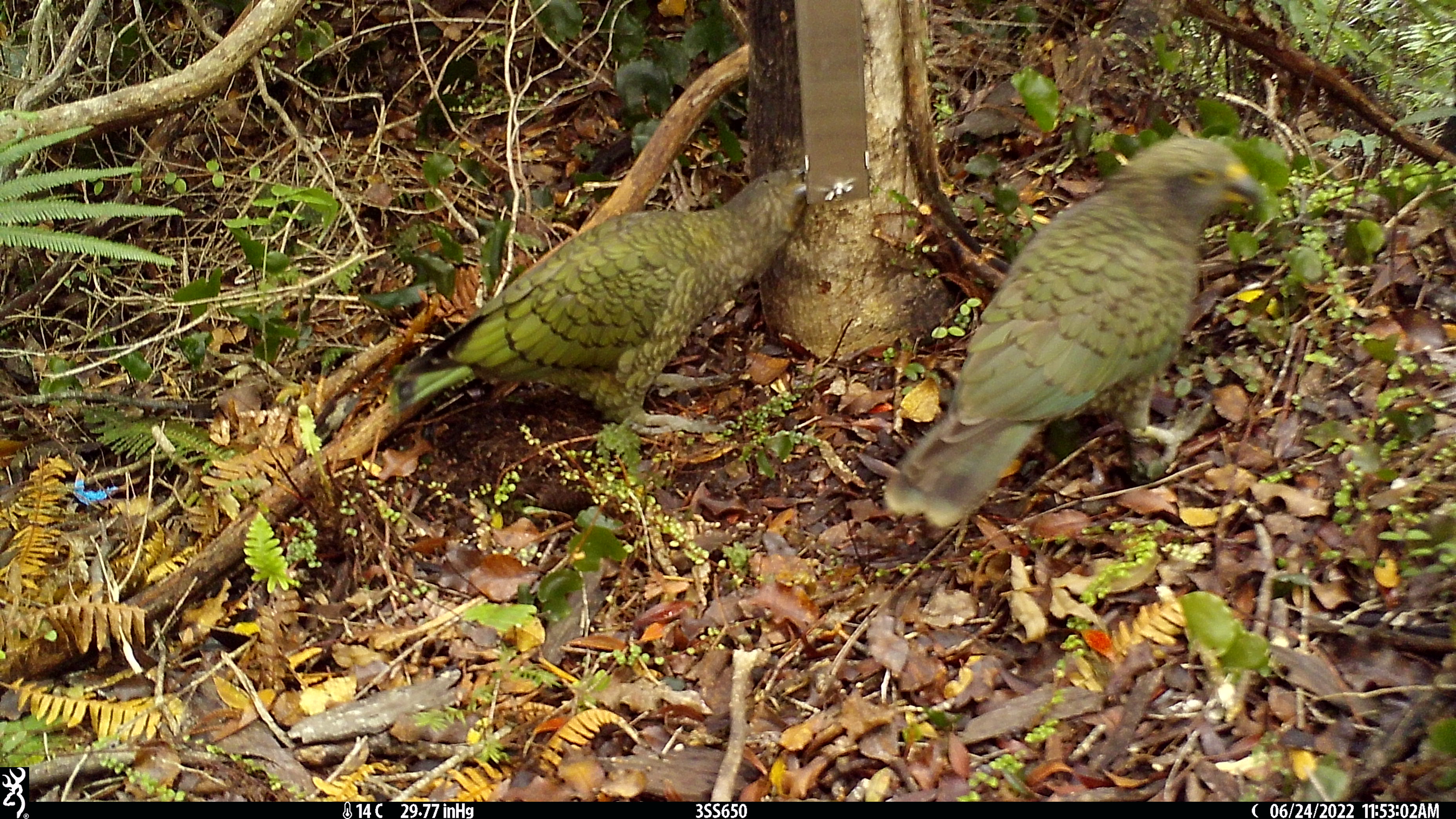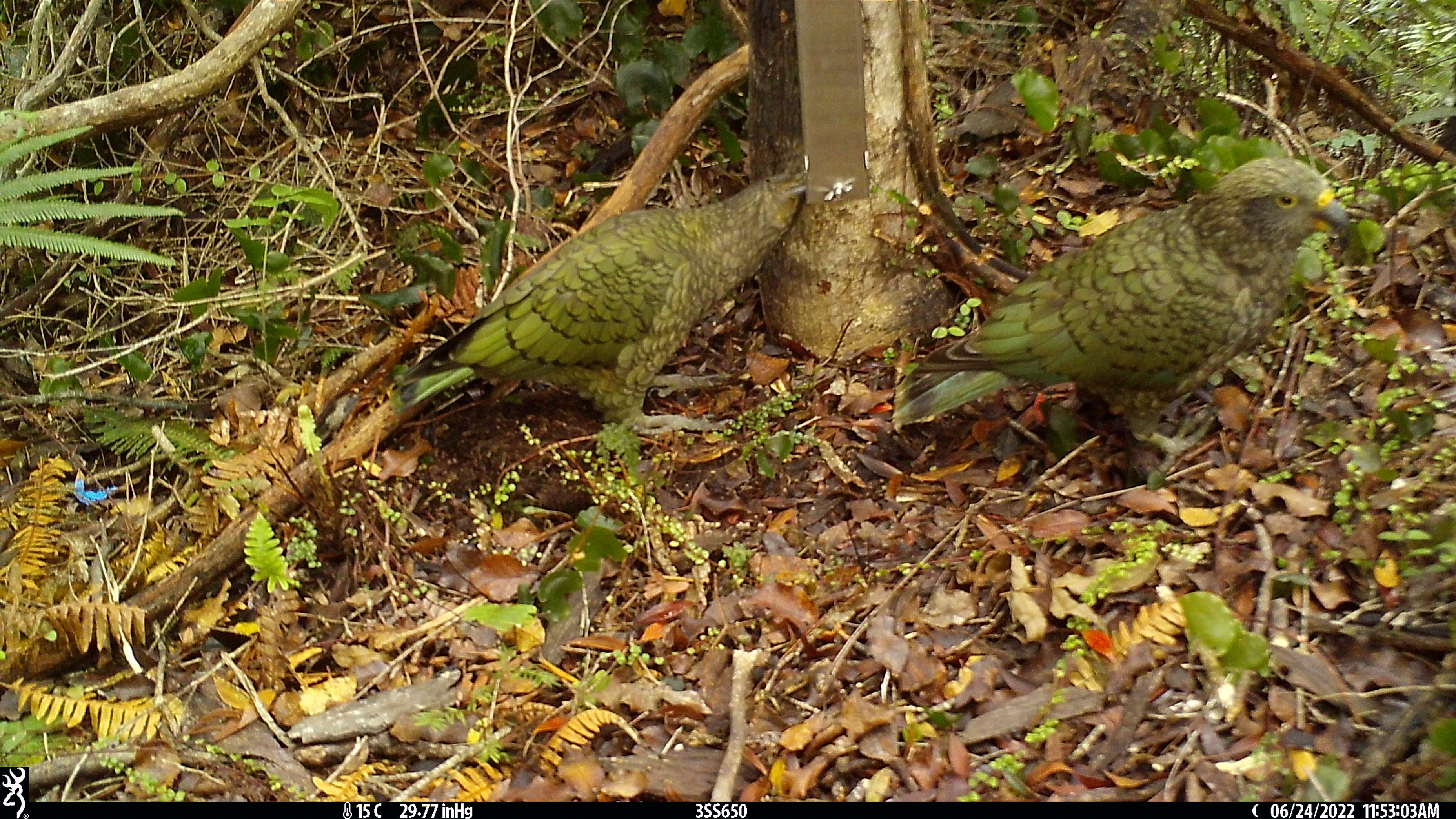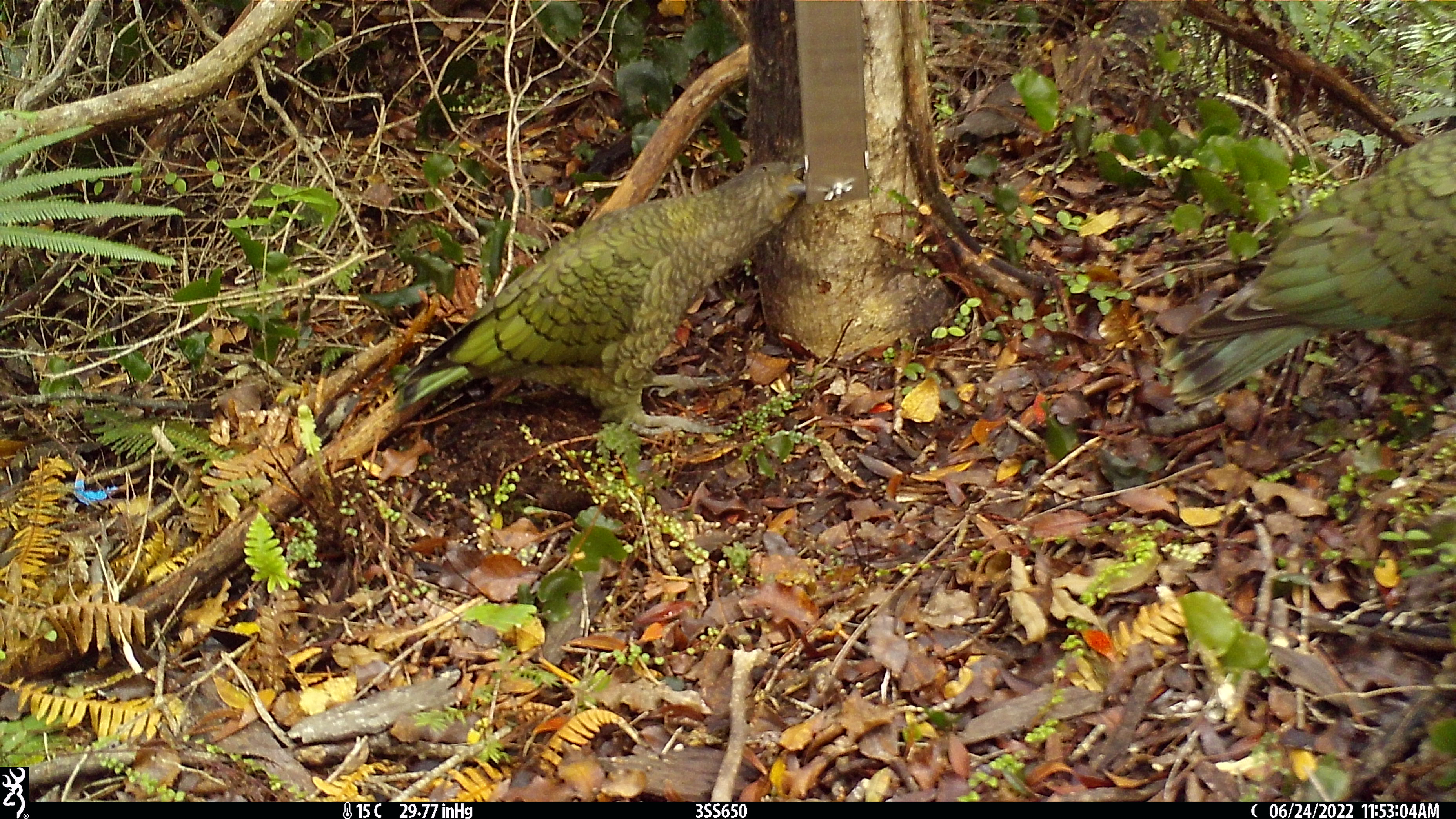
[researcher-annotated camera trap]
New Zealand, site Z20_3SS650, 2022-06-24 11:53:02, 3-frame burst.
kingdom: Animalia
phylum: Chordata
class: Aves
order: Psittaciformes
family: Strigopidae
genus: Nestor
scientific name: Nestor notabilis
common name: kea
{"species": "kea (Nestor notabilis)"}